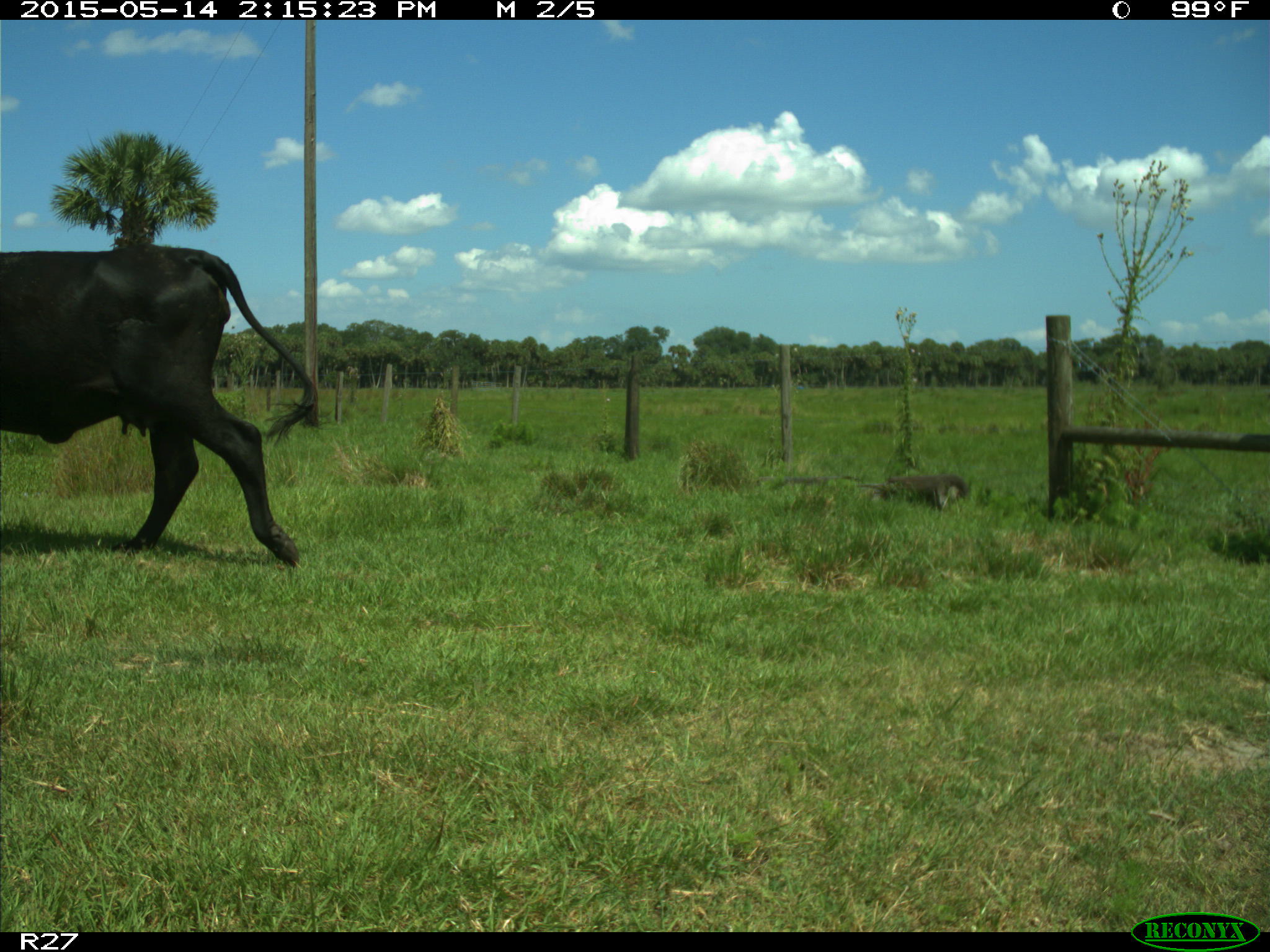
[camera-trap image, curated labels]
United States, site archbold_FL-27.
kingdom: Animalia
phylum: Chordata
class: Mammalia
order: Artiodactyla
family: Bovidae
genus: Bos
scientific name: Bos taurus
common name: domestic cow